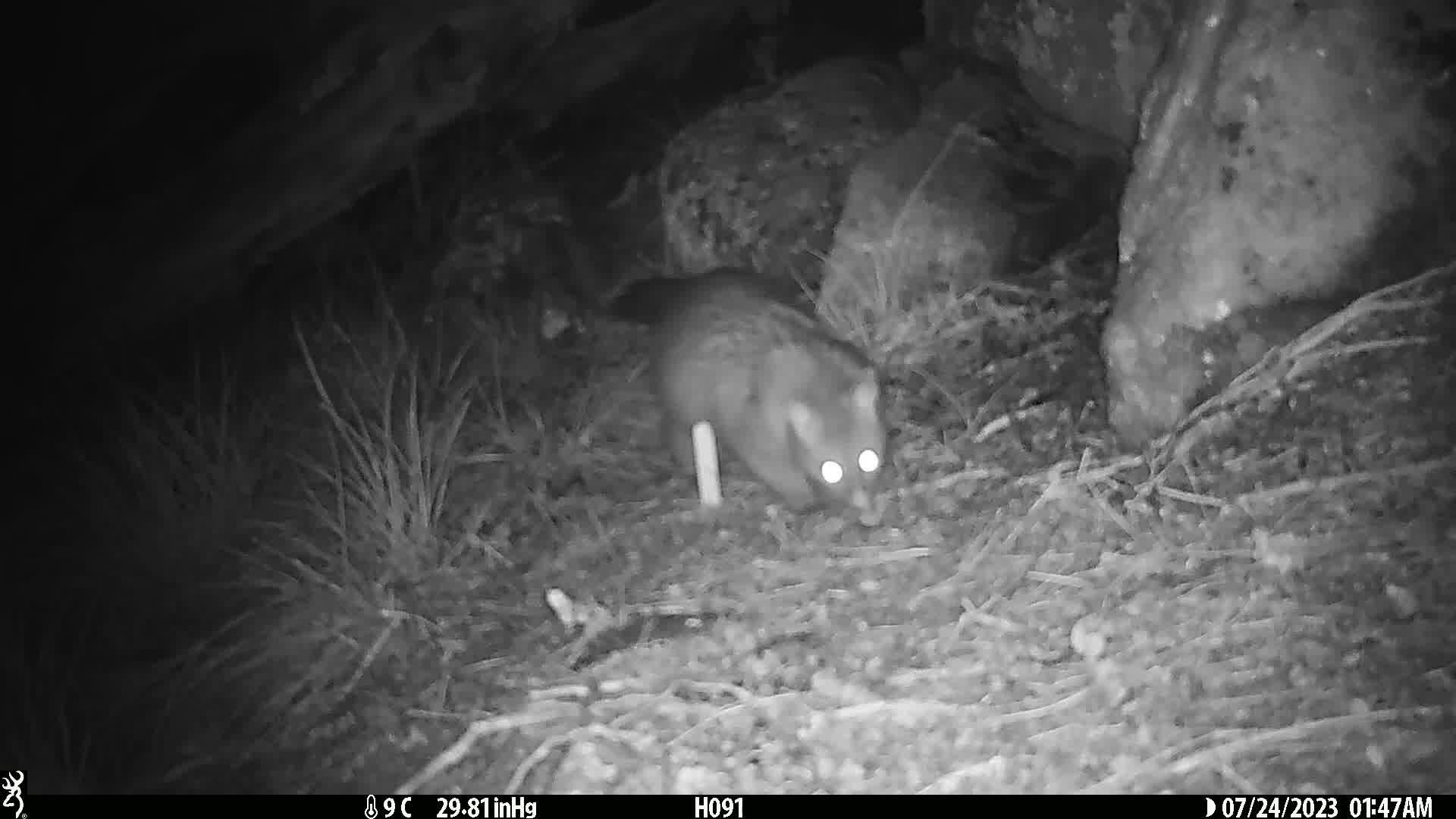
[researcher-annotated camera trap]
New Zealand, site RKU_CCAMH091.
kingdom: Animalia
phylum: Chordata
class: Mammalia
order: Diprotodontia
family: Phalangeridae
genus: Trichosurus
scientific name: Trichosurus vulpecula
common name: common brushtail possum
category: possum